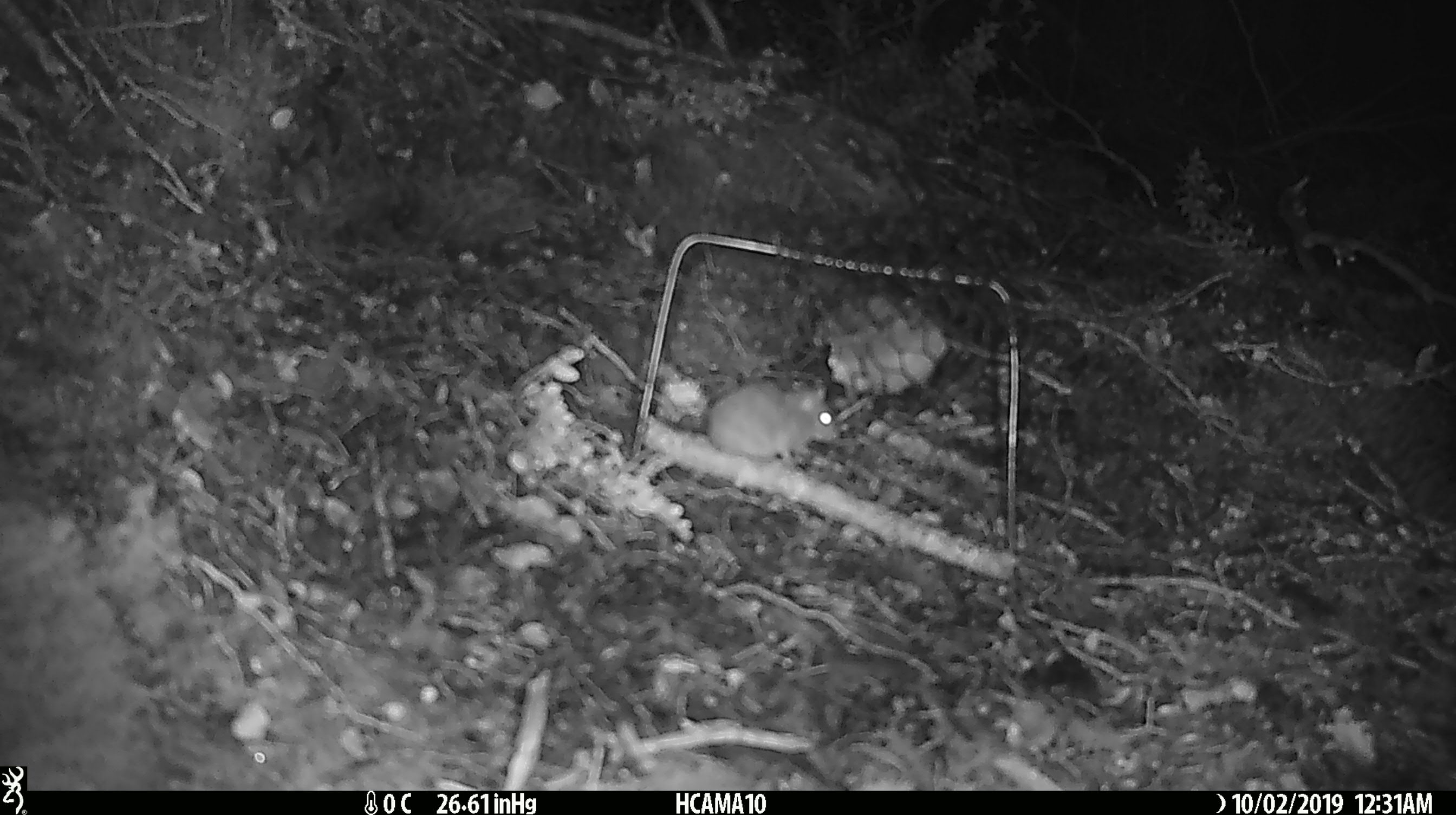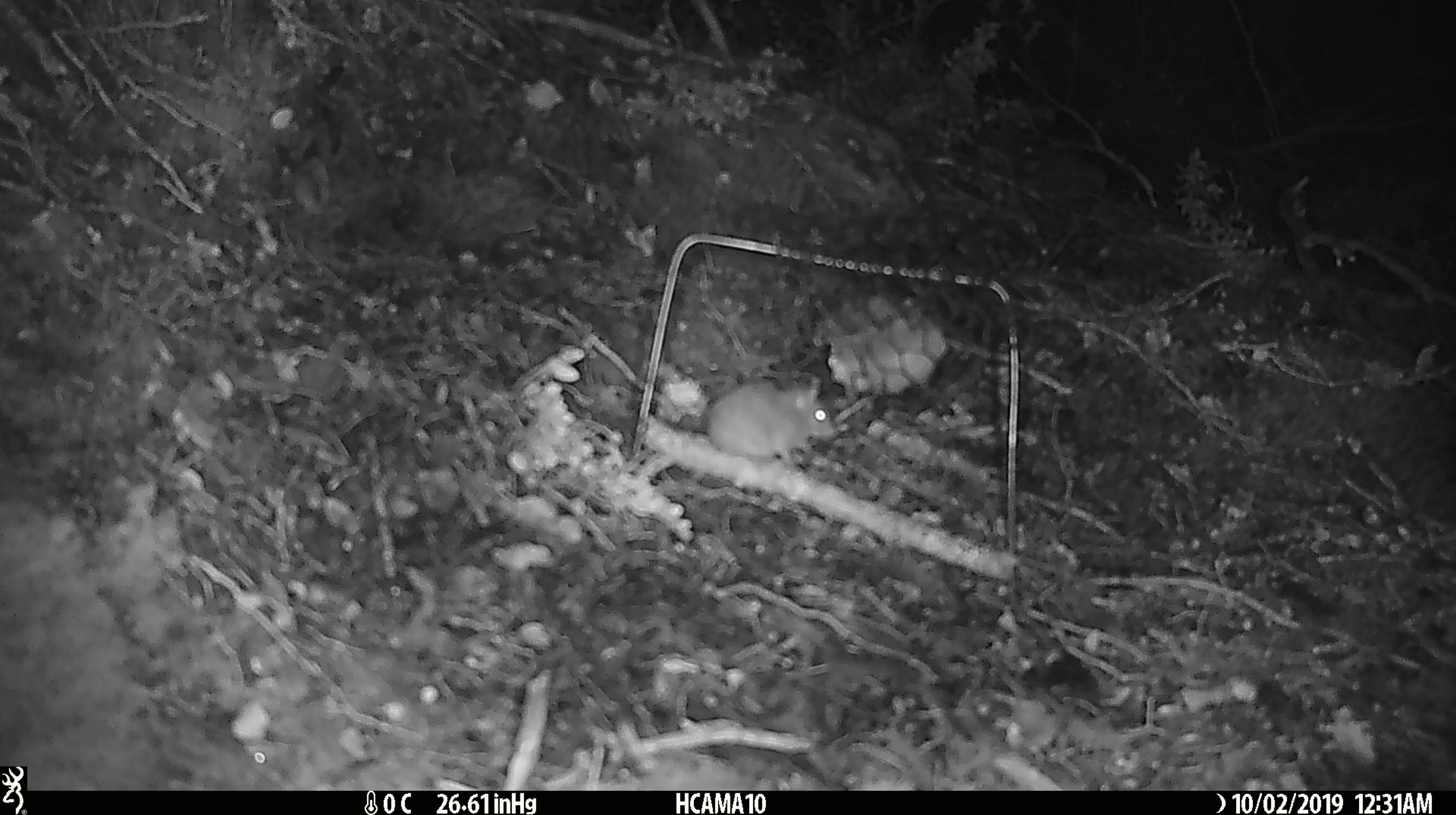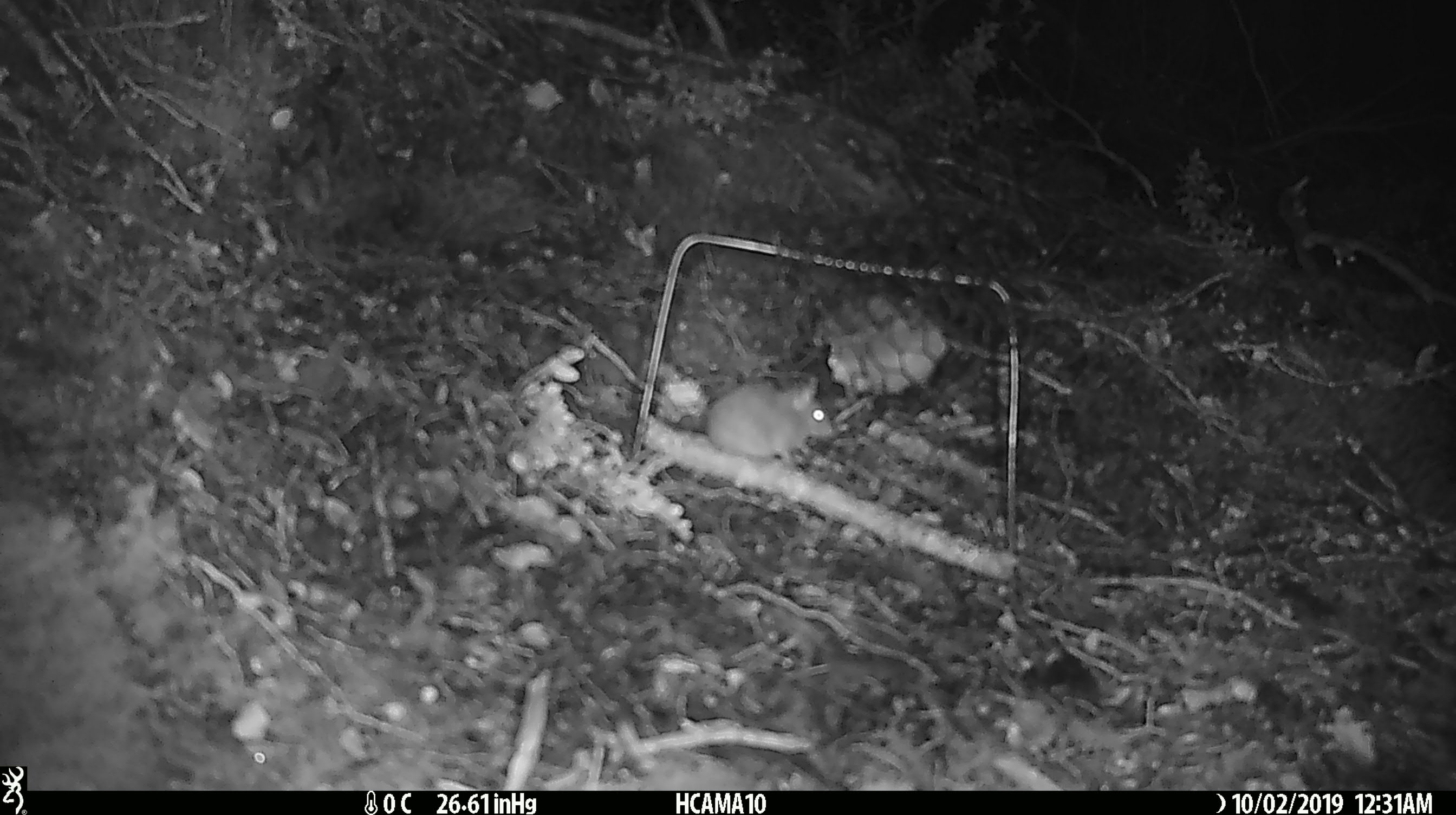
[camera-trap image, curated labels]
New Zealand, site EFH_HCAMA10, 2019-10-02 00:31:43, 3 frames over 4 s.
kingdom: Animalia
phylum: Chordata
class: Mammalia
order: Rodentia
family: Muridae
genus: Mus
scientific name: Mus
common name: mouse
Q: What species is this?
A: Mouse (Mus).